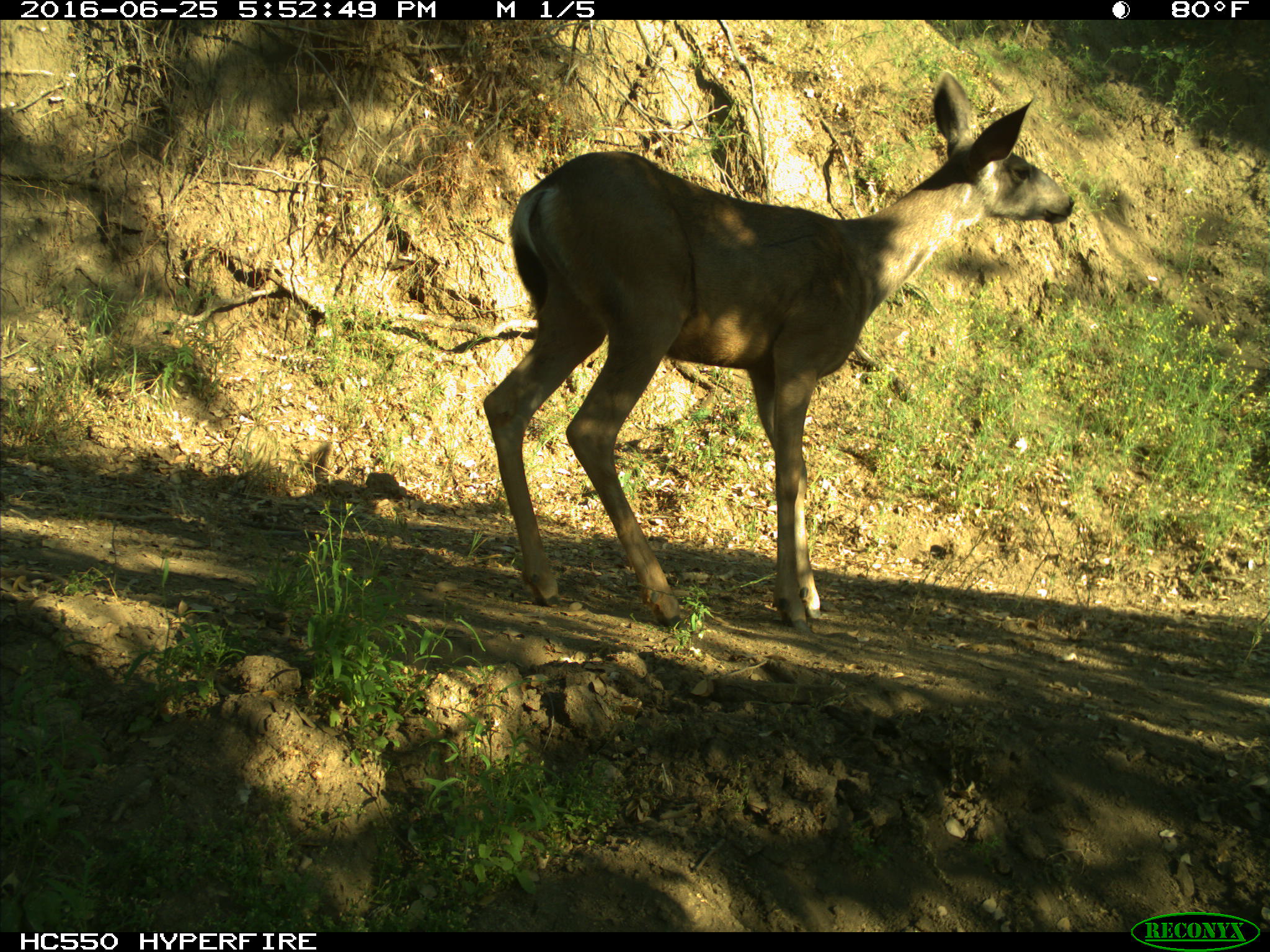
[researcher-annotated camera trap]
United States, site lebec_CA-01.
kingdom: Animalia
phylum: Chordata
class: Mammalia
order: Artiodactyla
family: Cervidae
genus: Odocoileus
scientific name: Odocoileus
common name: deer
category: unidentified deer